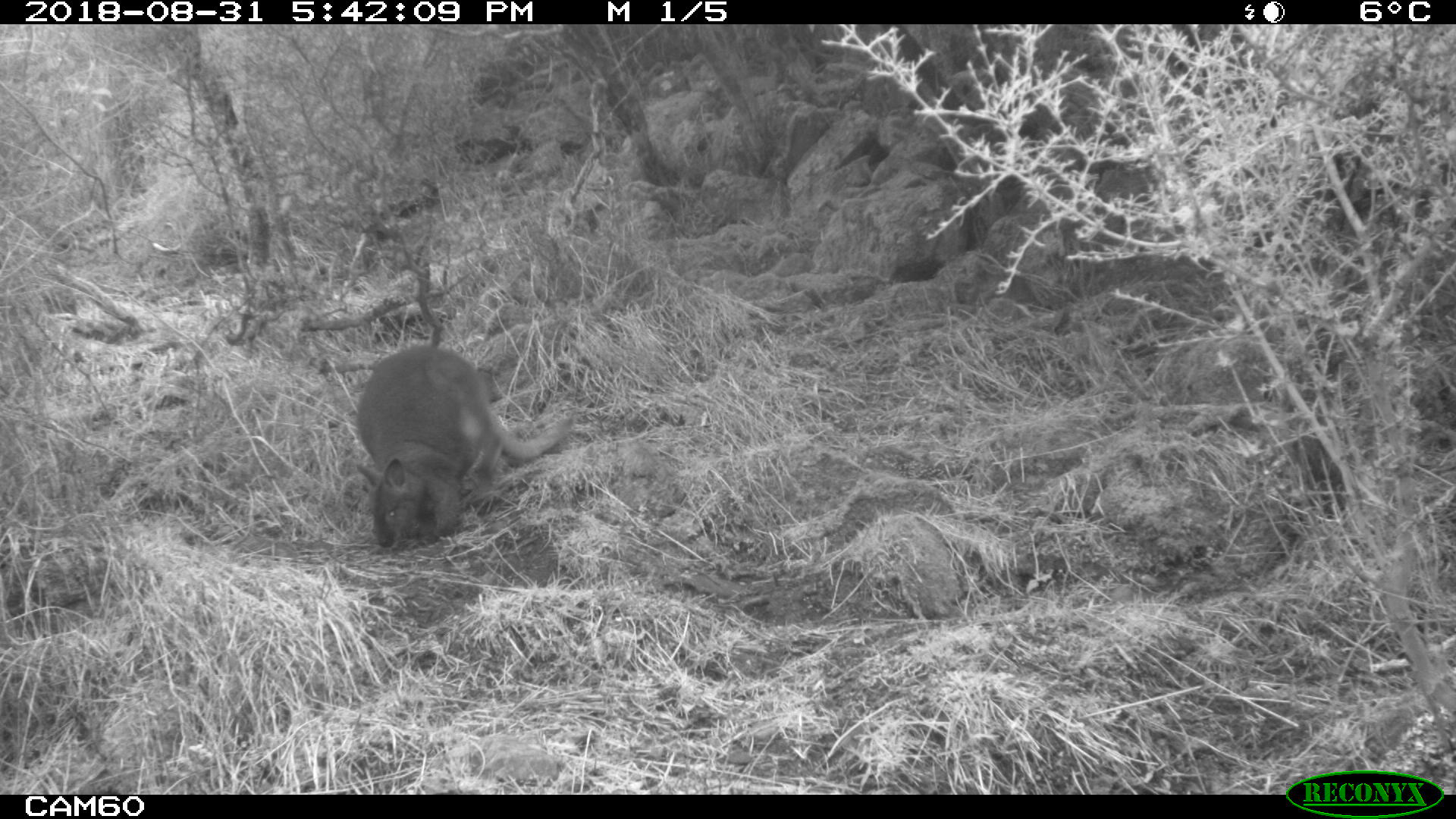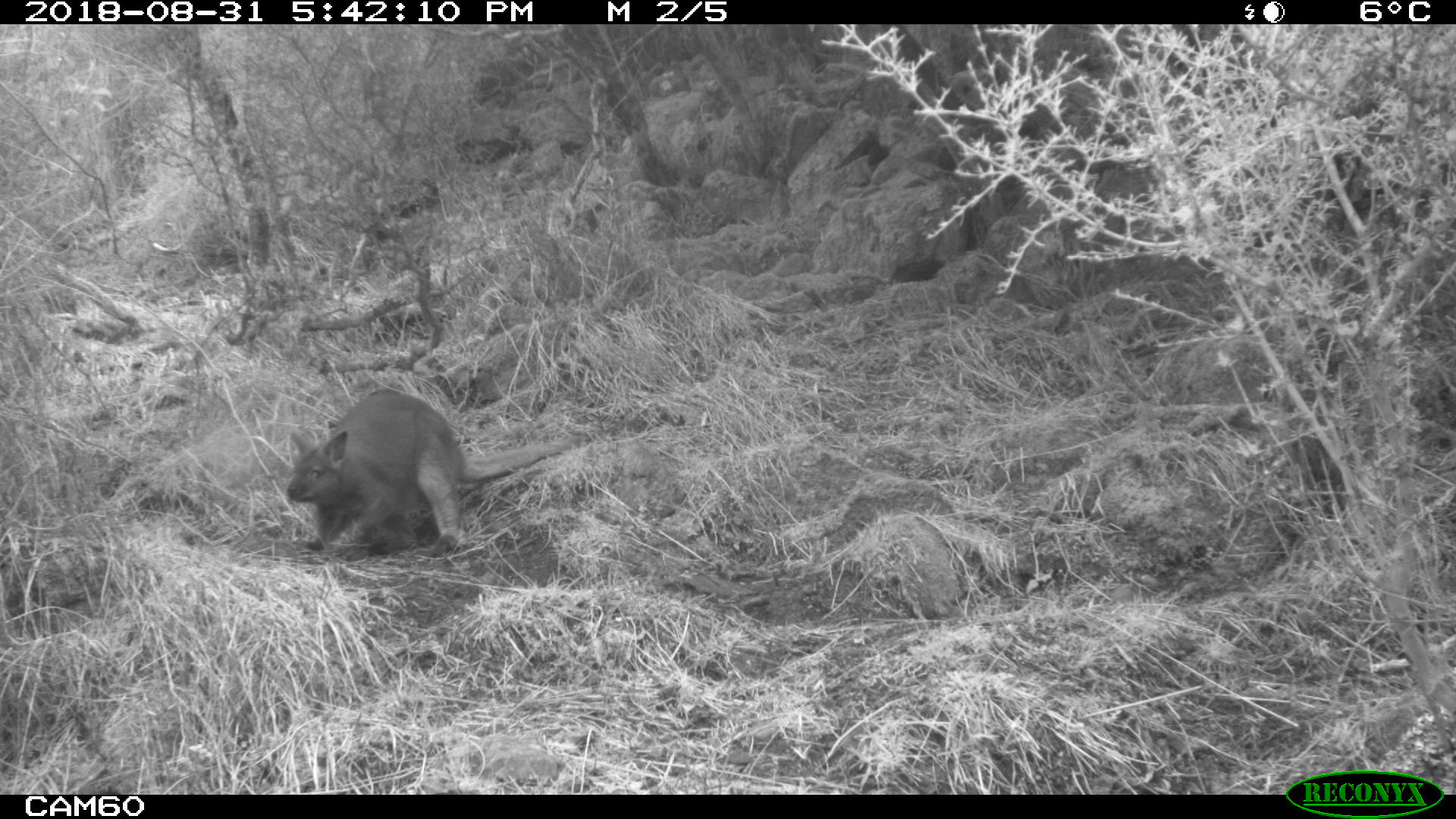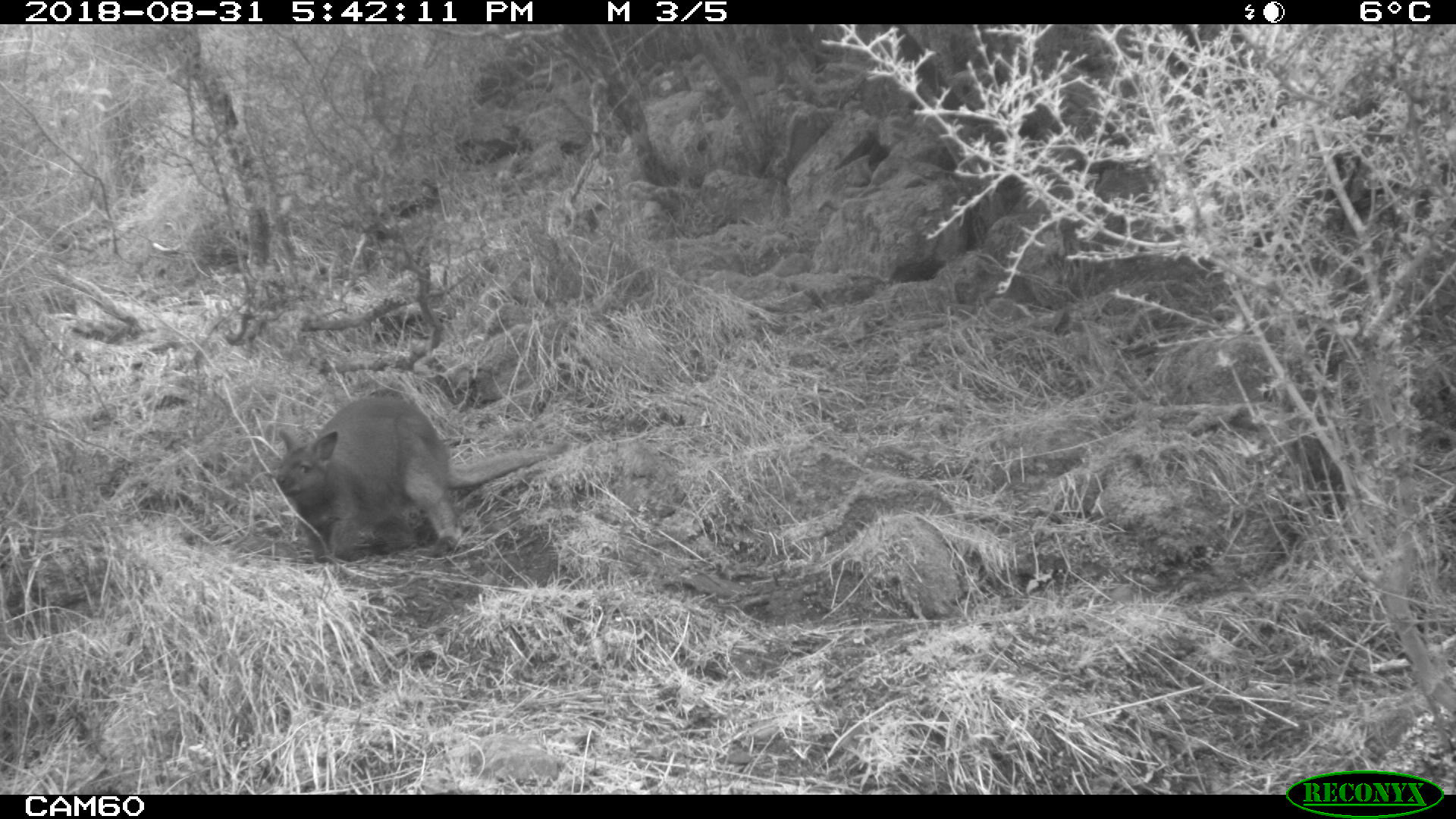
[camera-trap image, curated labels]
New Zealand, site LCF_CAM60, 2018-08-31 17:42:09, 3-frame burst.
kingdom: Animalia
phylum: Chordata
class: Mammalia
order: Diprotodontia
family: Macropodidae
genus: Notamacropus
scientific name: Notamacropus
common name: wallaby